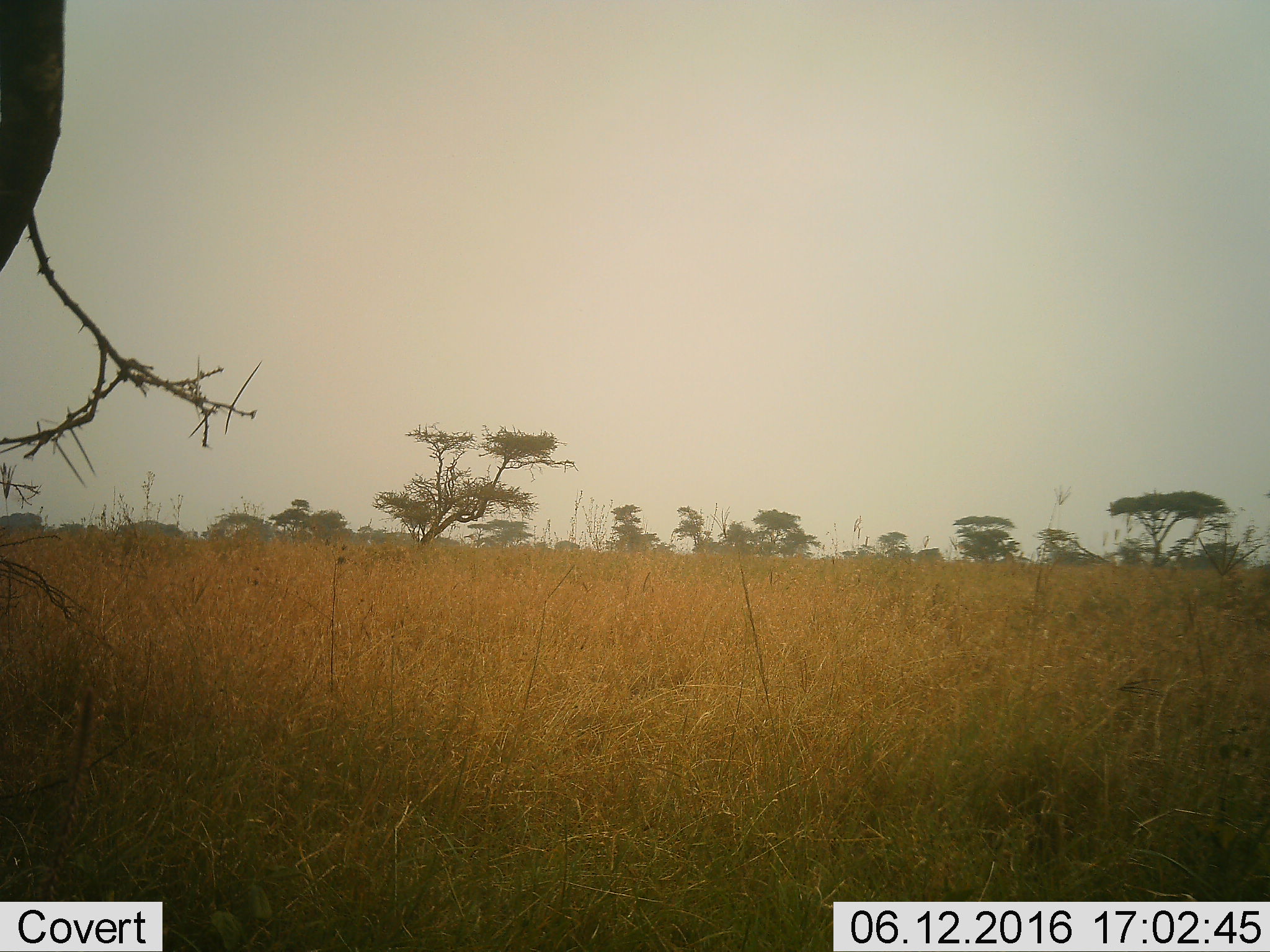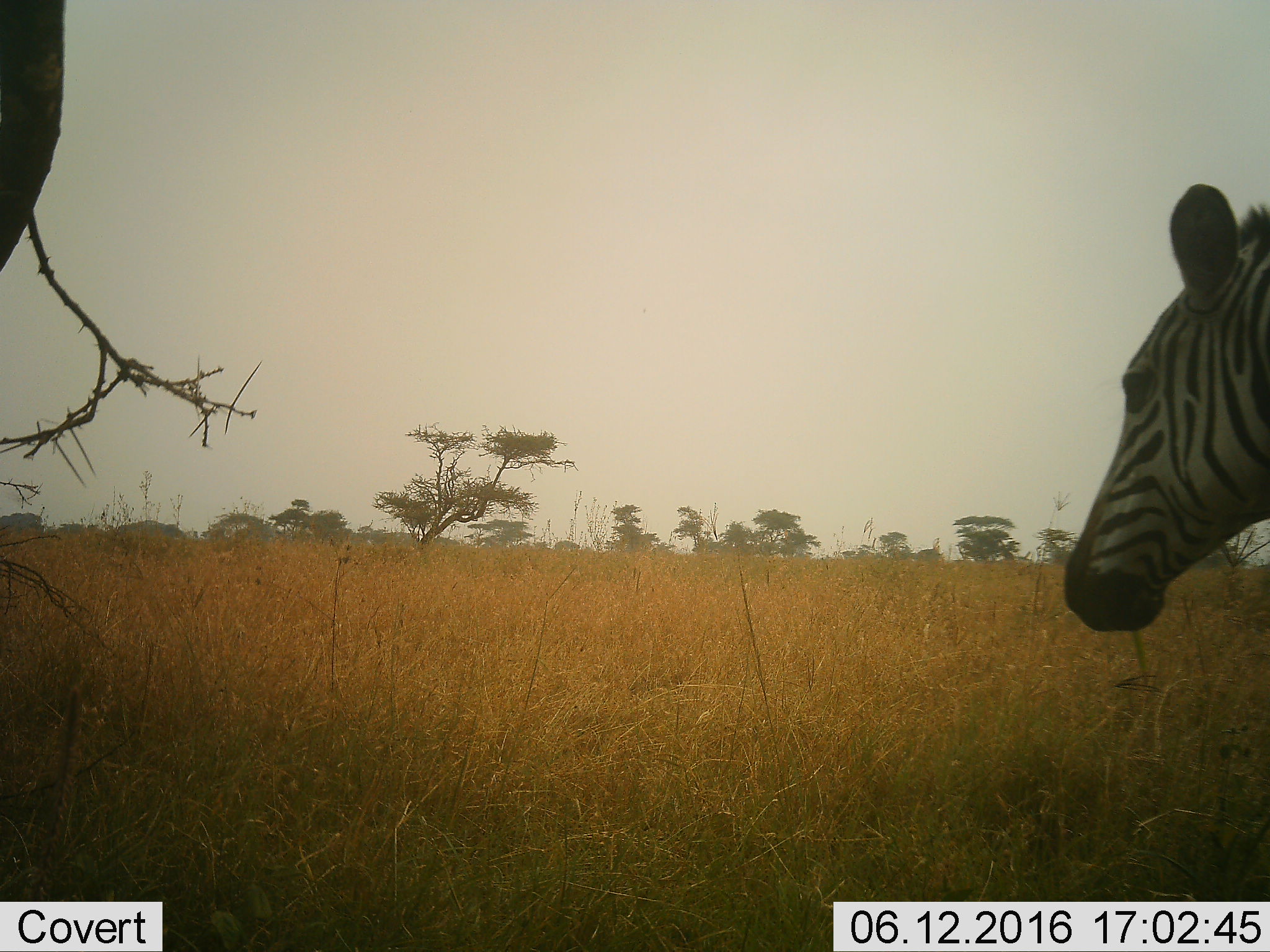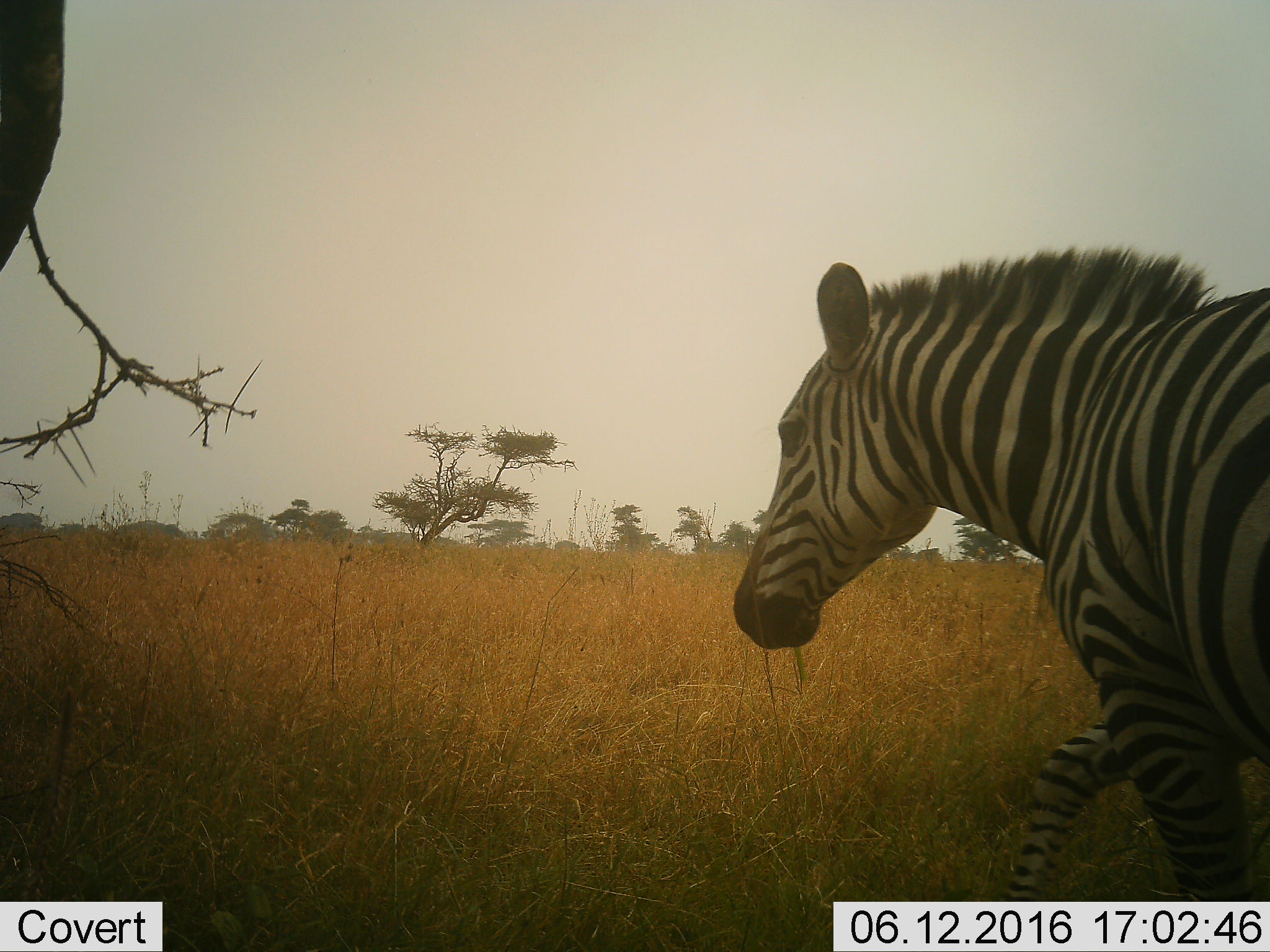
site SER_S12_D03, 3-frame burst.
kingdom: Animalia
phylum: Chordata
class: Mammalia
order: Perissodactyla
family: Equidae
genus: Equus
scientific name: Equus quagga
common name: plains zebra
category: zebraplains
Zebraplains (plains zebra) (Equus quagga), count 1. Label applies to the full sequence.